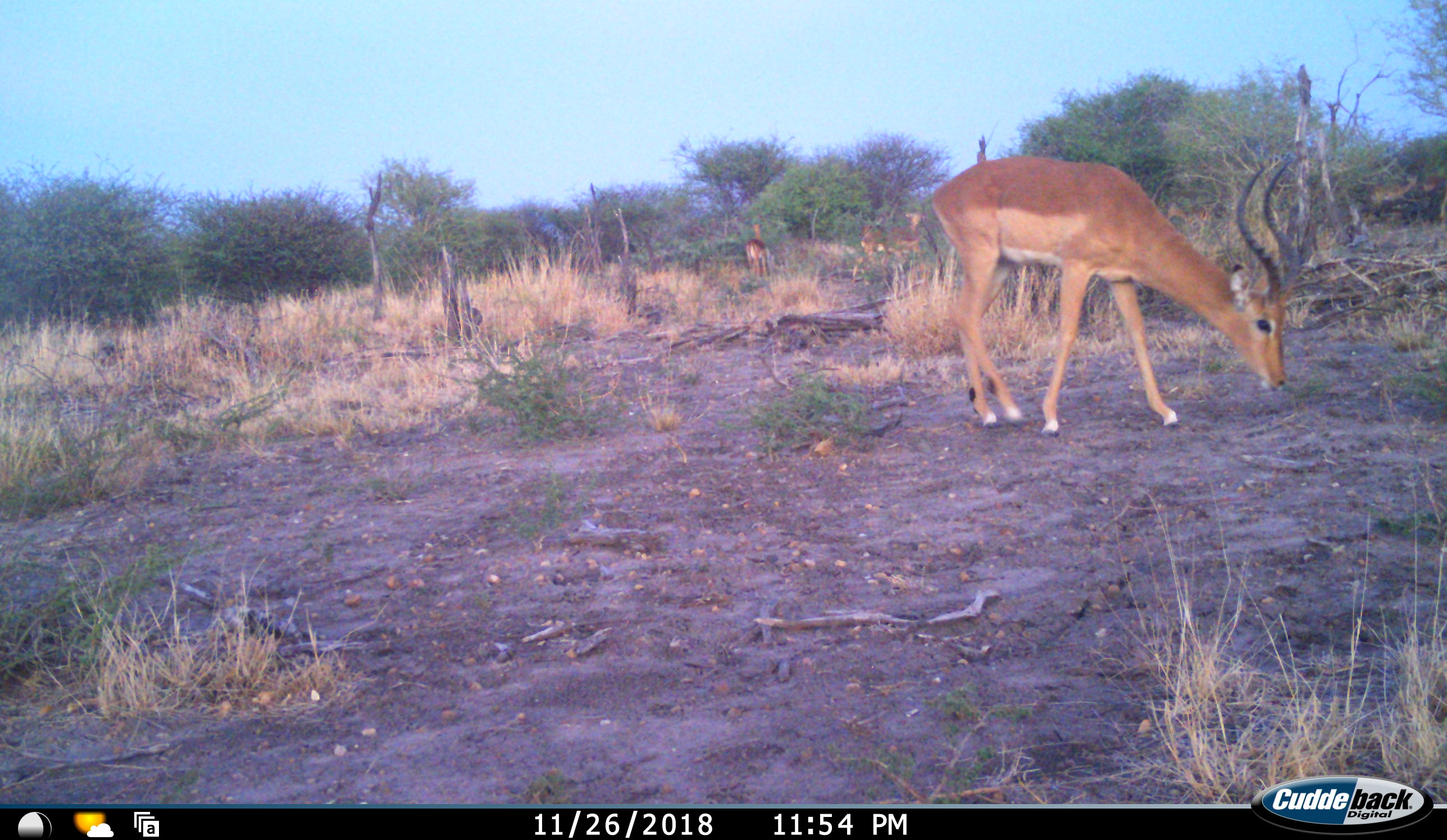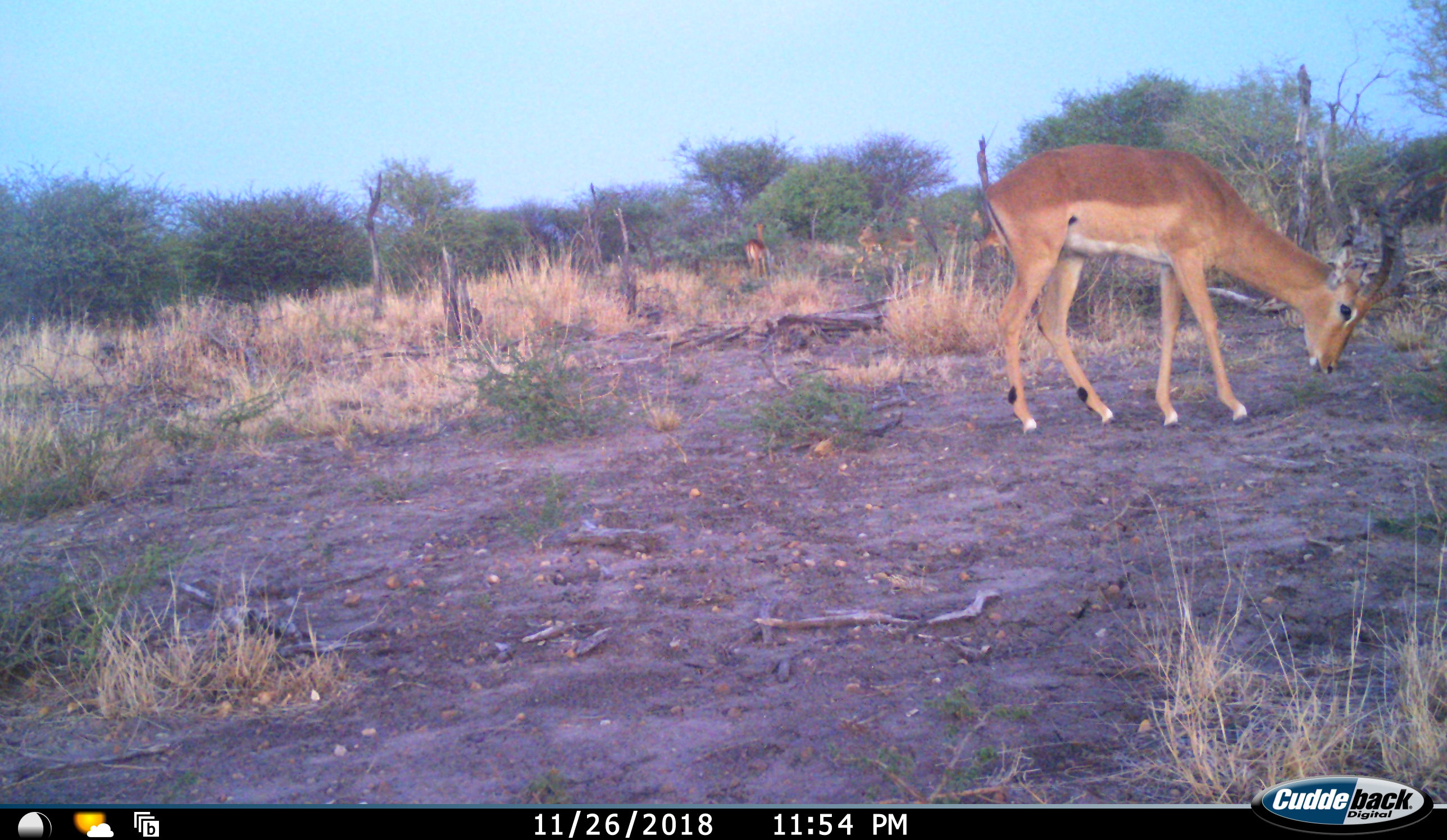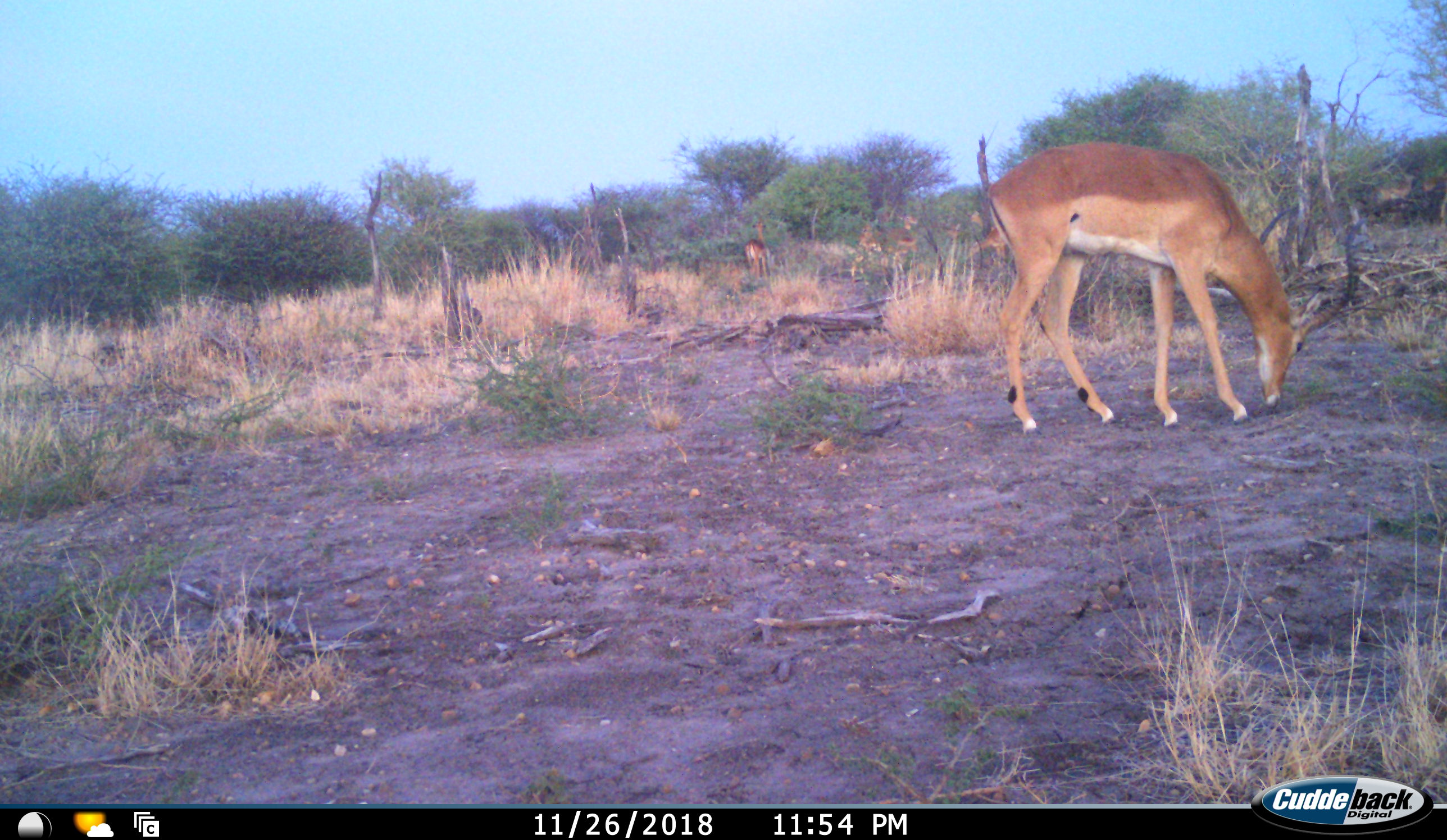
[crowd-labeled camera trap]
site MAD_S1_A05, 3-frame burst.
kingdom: Animalia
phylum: Chordata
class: Mammalia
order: Artiodactyla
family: Bovidae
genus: Aepyceros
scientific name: Aepyceros melampus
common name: impala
Impala (Aepyceros melampus), count 3. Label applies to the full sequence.